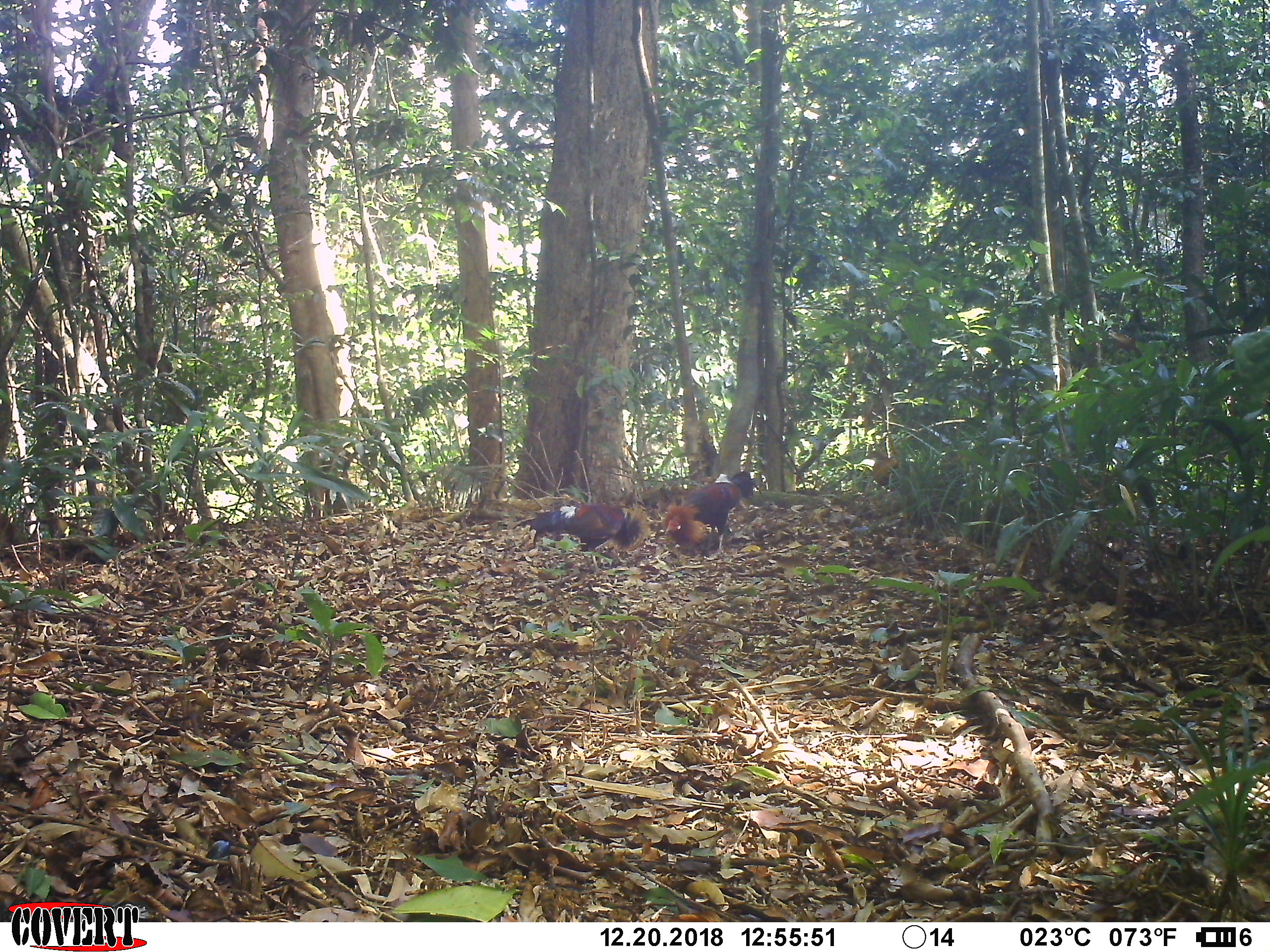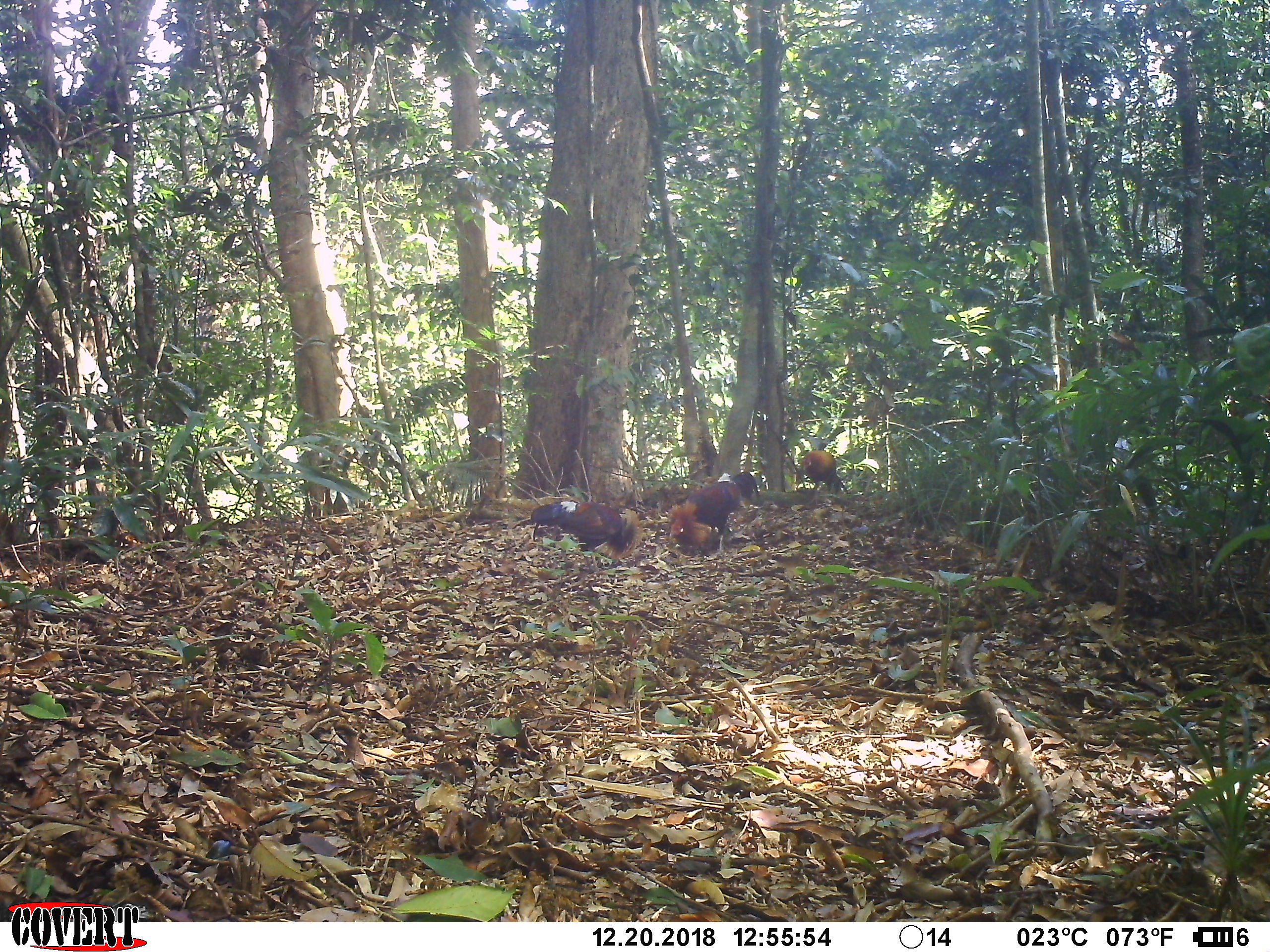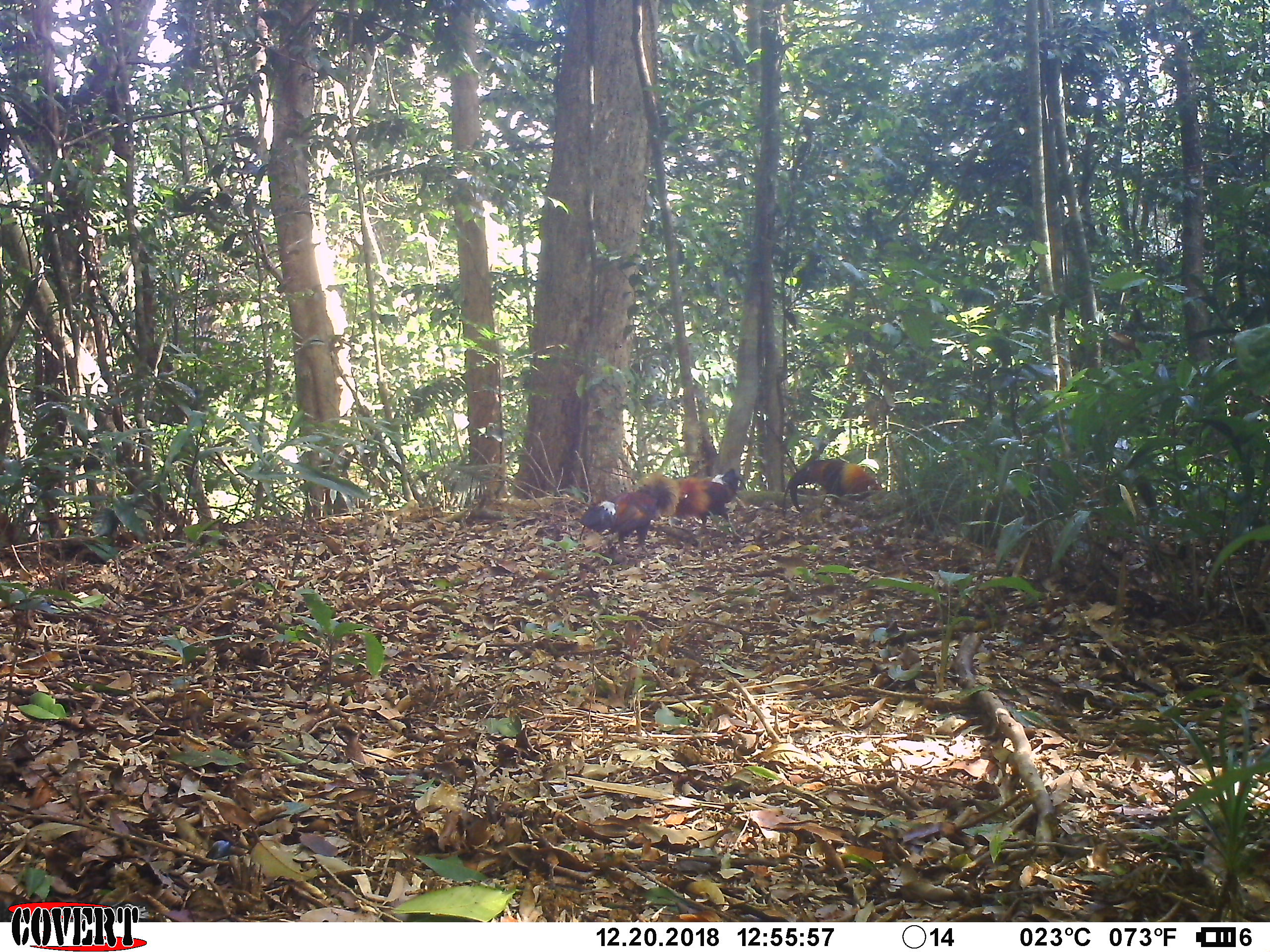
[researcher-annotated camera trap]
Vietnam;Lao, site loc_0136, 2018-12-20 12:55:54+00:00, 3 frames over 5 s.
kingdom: Animalia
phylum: Chordata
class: Aves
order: Galliformes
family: Phasianidae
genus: Gallus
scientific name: Gallus gallus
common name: red junglefowl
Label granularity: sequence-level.